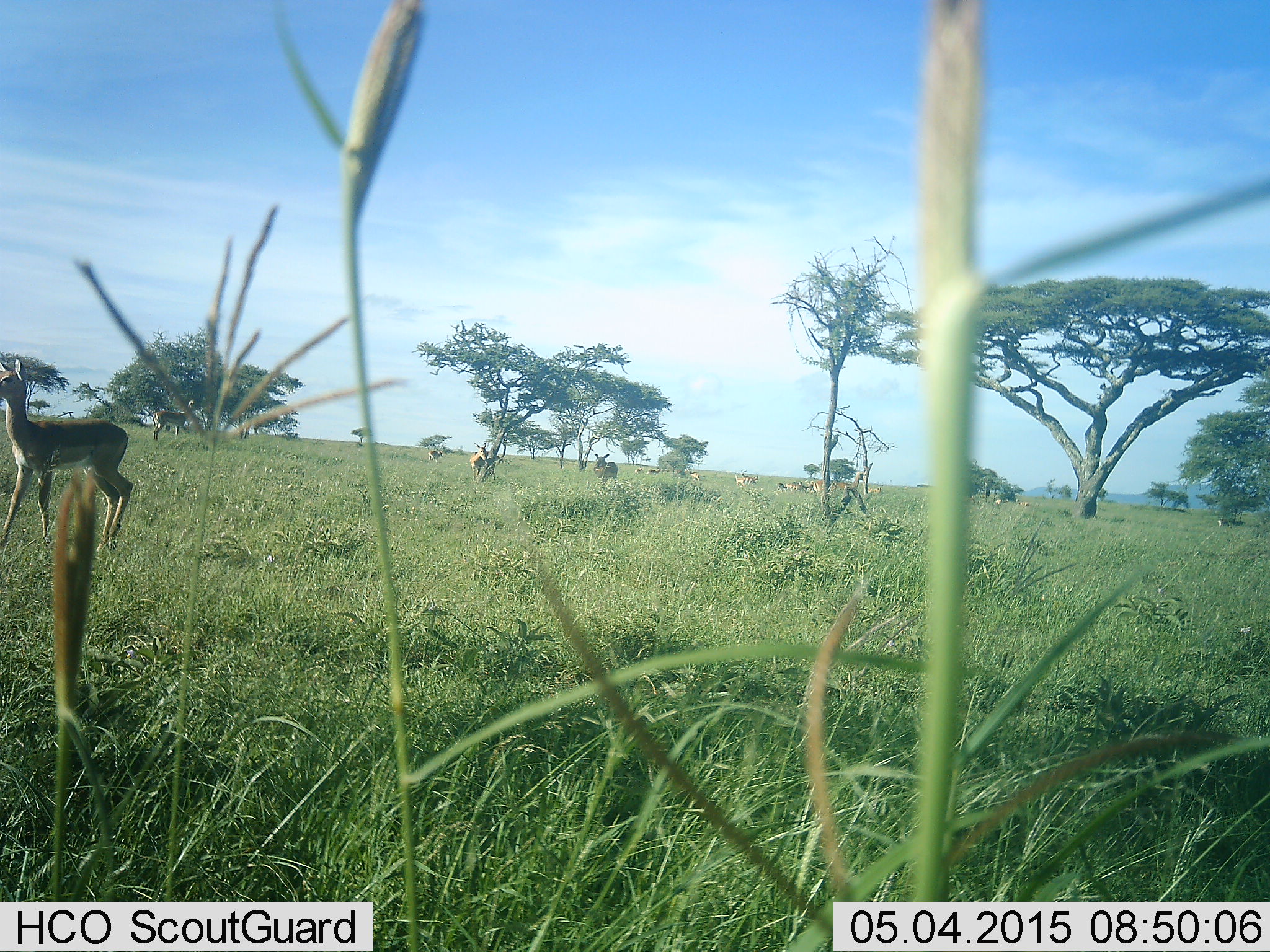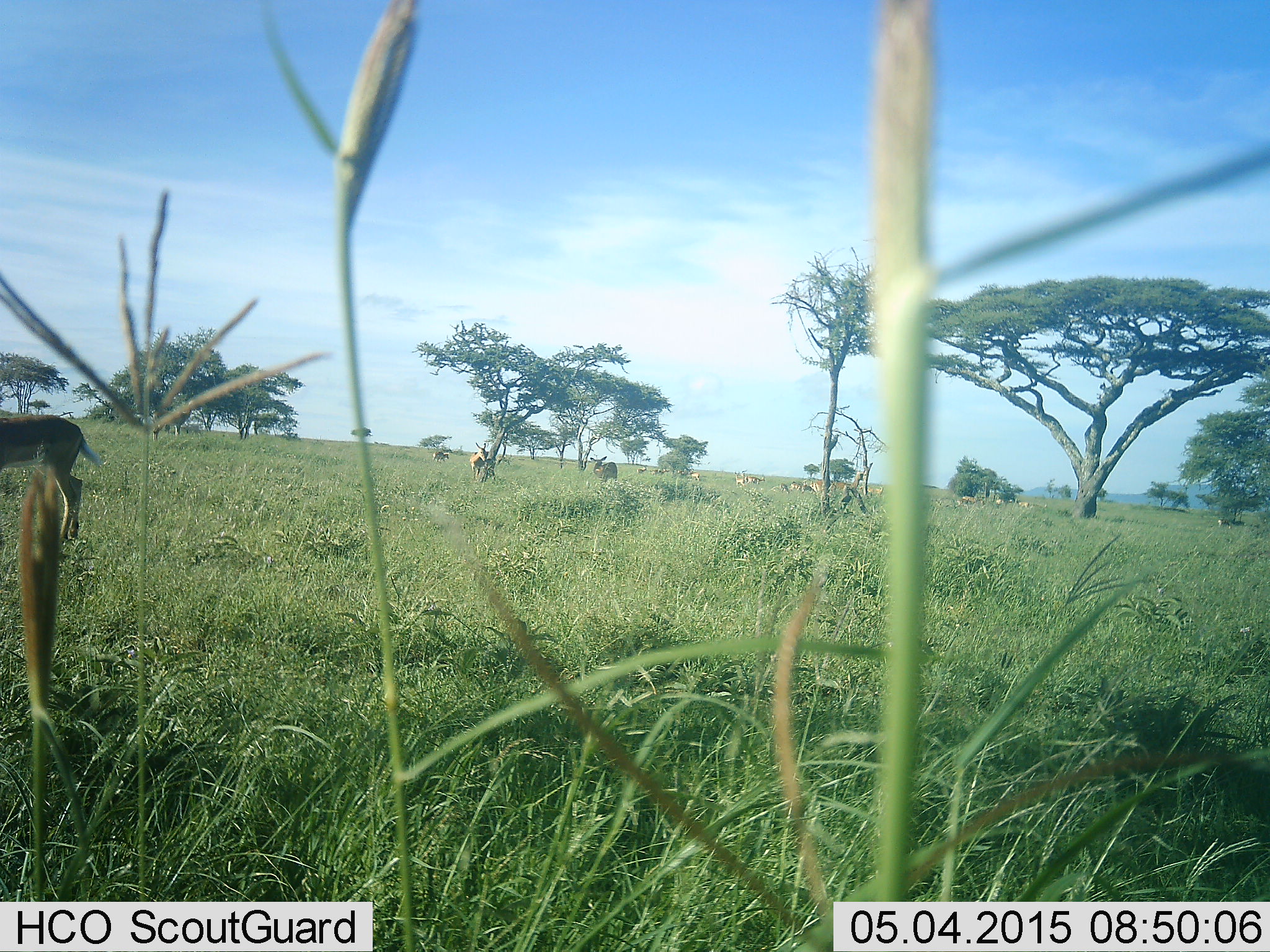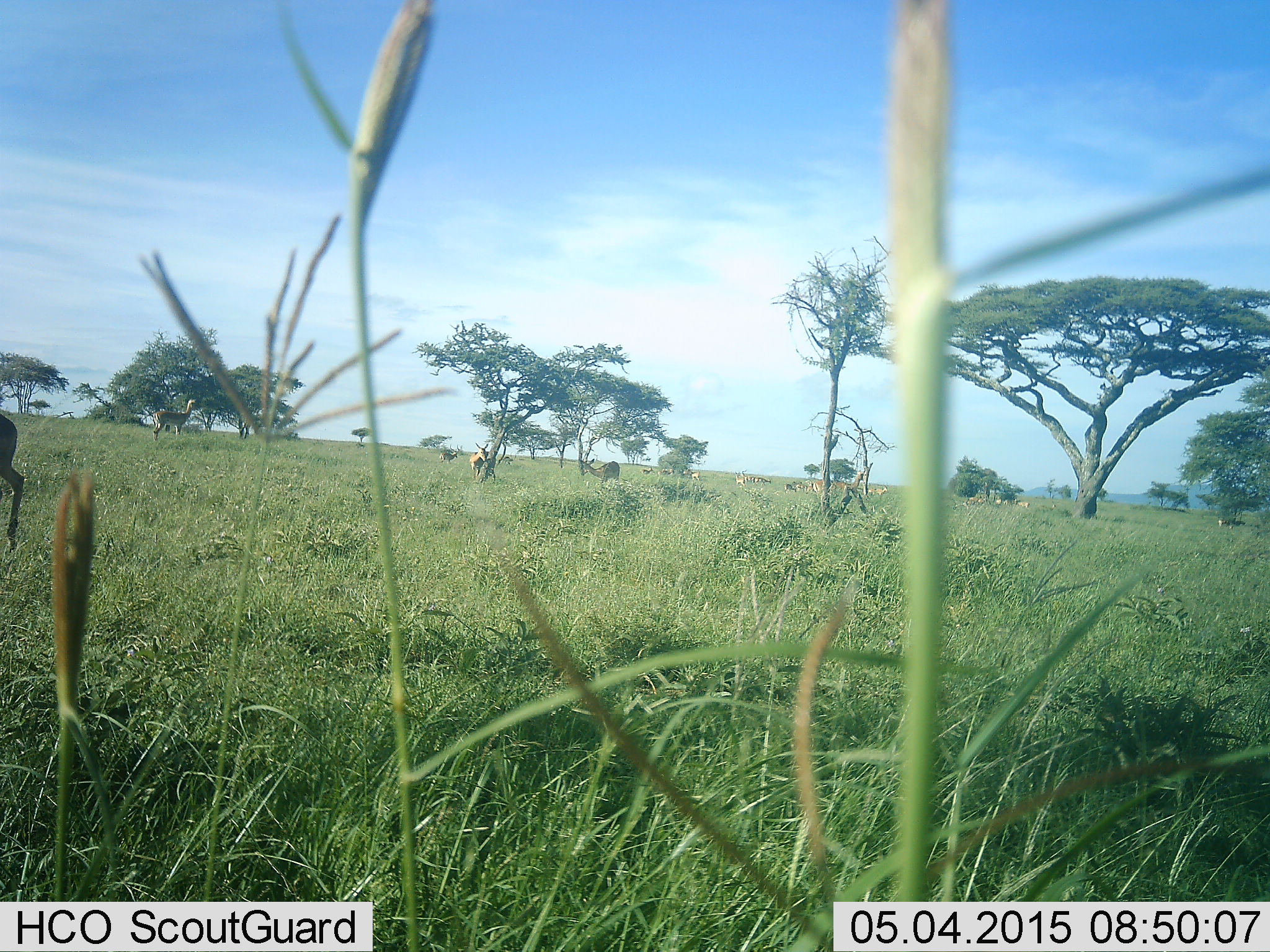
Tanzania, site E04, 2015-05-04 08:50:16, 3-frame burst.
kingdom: Animalia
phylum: Chordata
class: Mammalia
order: Artiodactyla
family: Bovidae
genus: Aepyceros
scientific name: Aepyceros melampus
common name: impala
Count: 11-50.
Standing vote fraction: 70%.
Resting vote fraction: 0%.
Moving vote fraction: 90%.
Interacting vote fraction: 0%.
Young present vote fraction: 0%.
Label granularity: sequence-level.